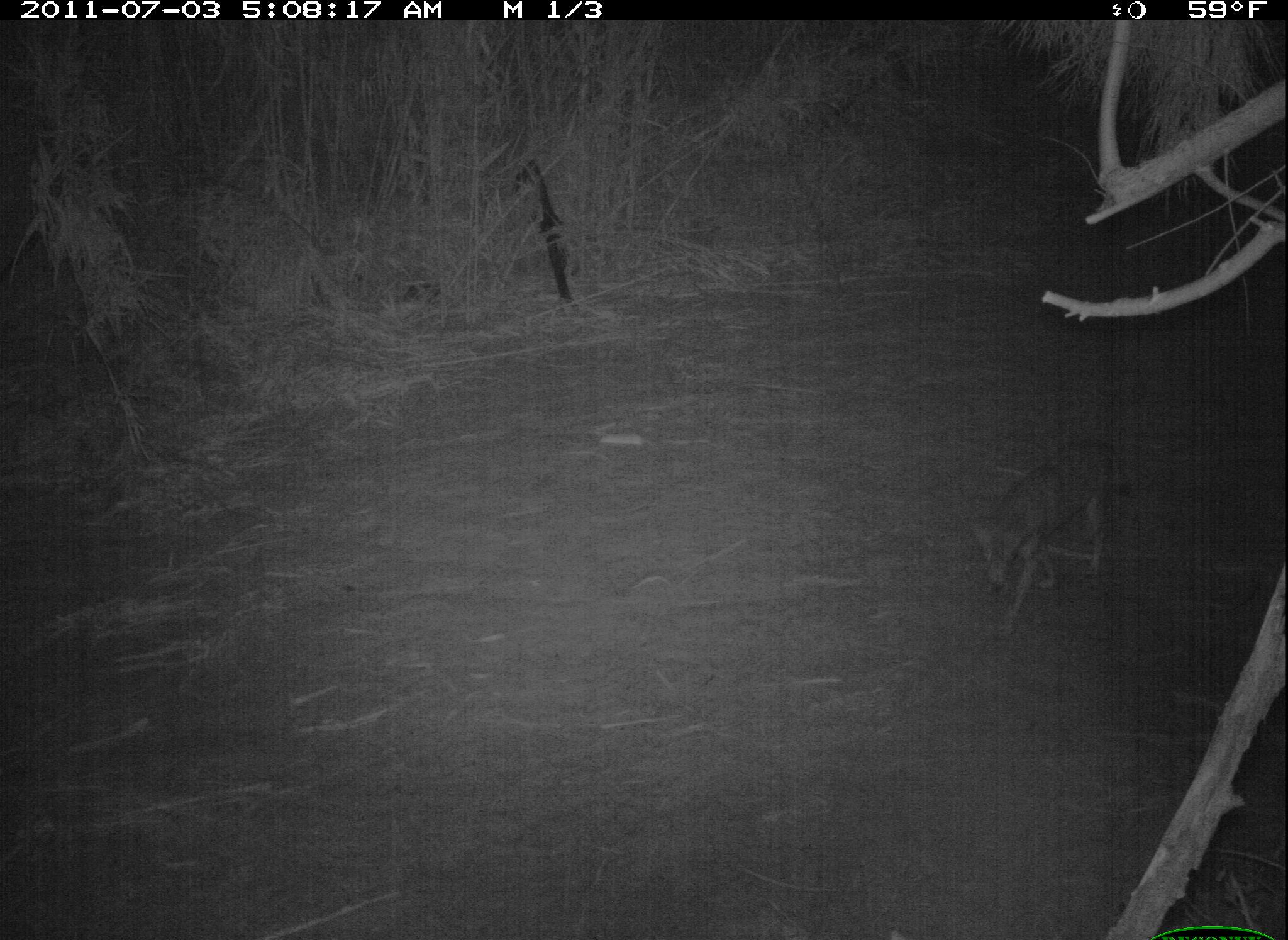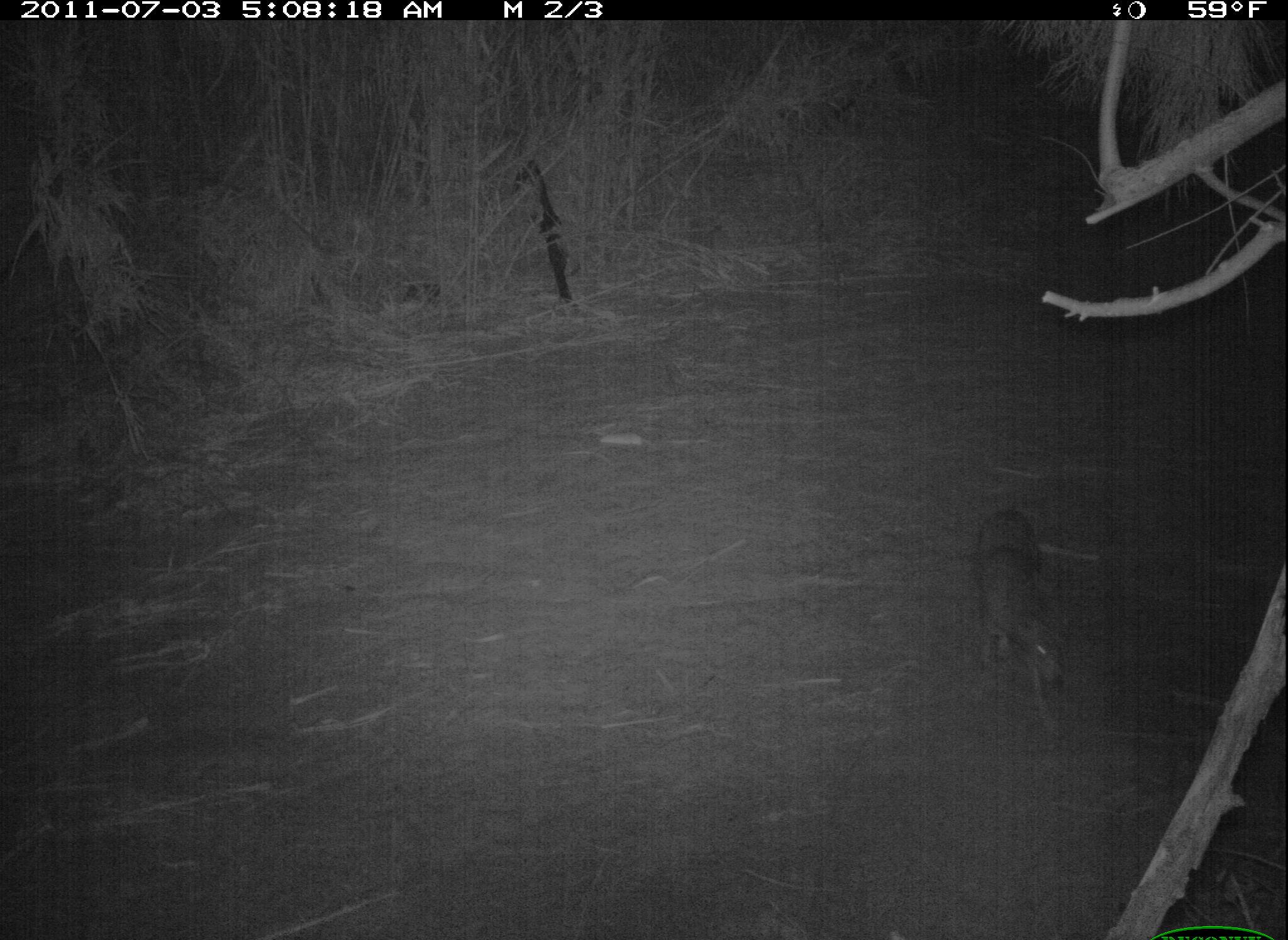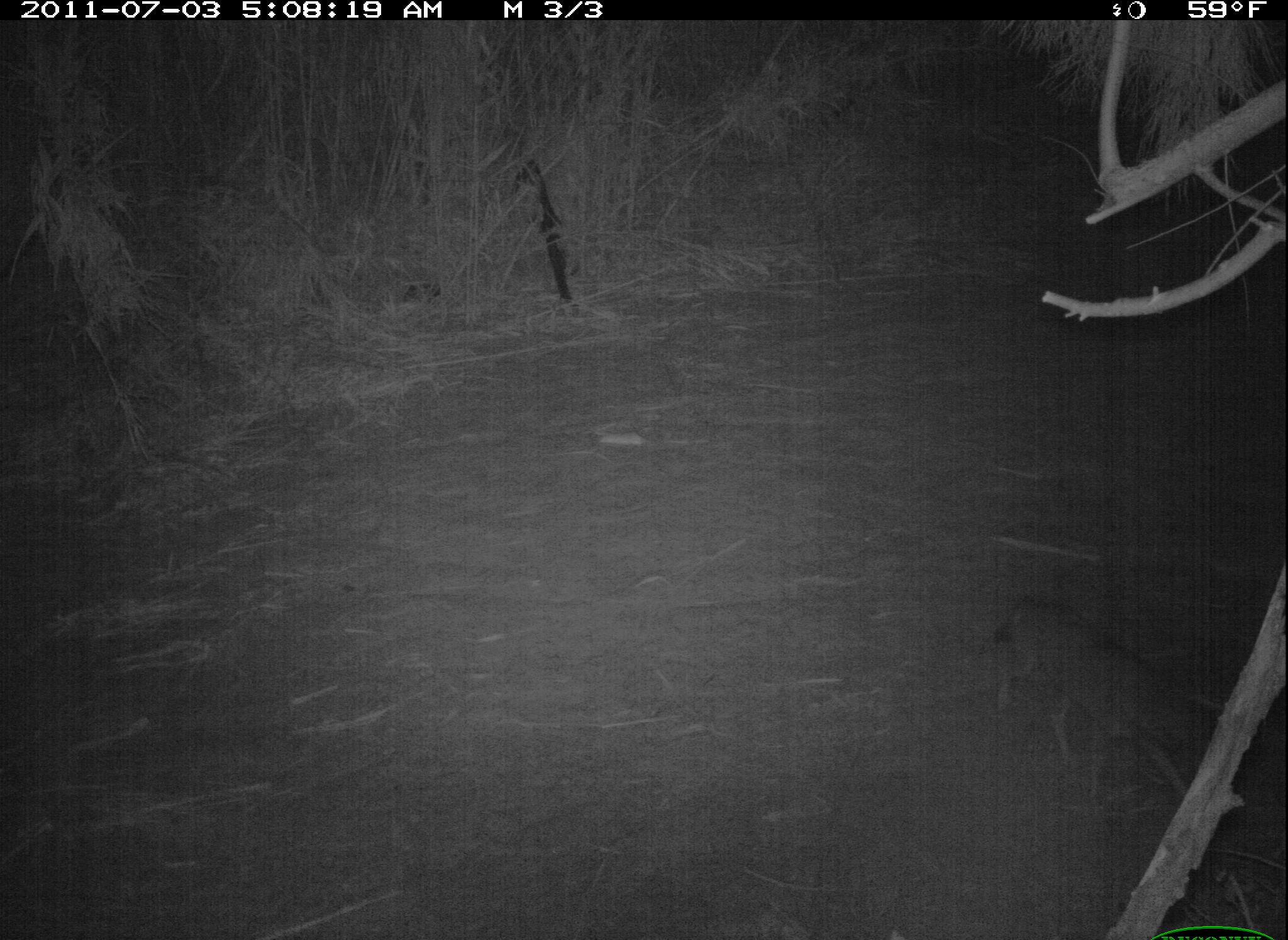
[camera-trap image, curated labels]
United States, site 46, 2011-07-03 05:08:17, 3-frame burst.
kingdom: Animalia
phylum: Chordata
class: Mammalia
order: Carnivora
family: Canidae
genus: Canis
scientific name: Canis latrans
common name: coyote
Coyote (Canis latrans).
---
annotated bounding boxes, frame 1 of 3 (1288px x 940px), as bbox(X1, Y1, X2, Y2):
coyote: bbox(950, 425, 1141, 641)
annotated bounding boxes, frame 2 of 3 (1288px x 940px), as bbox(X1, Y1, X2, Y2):
coyote: bbox(950, 469, 1101, 749)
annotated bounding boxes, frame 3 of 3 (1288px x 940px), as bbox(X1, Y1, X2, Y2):
coyote: bbox(984, 588, 1235, 826)